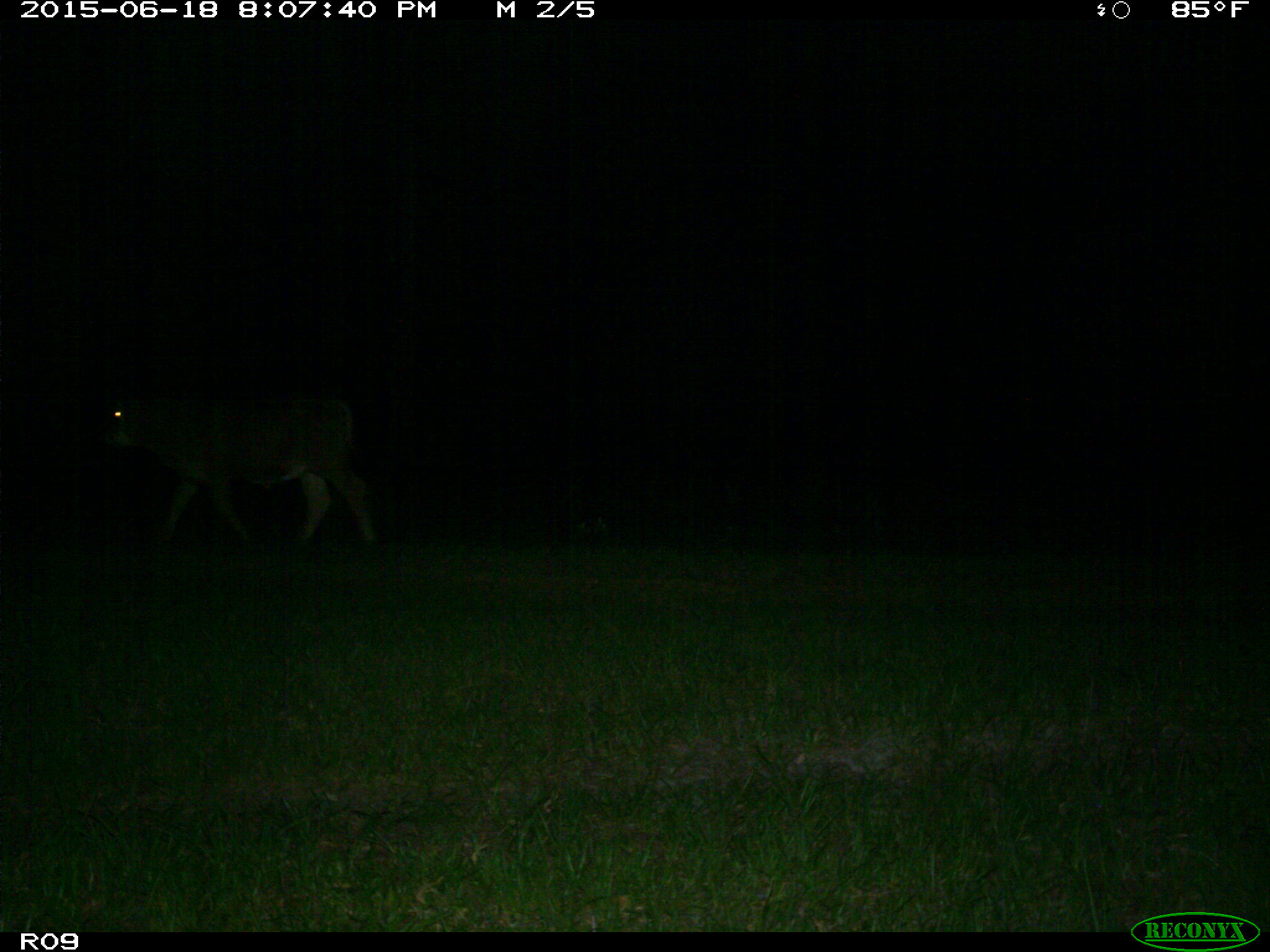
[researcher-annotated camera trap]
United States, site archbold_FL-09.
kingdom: Animalia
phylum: Chordata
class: Mammalia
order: Artiodactyla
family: Bovidae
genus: Bos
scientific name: Bos taurus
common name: domestic cow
Bos taurus (domestic cow).